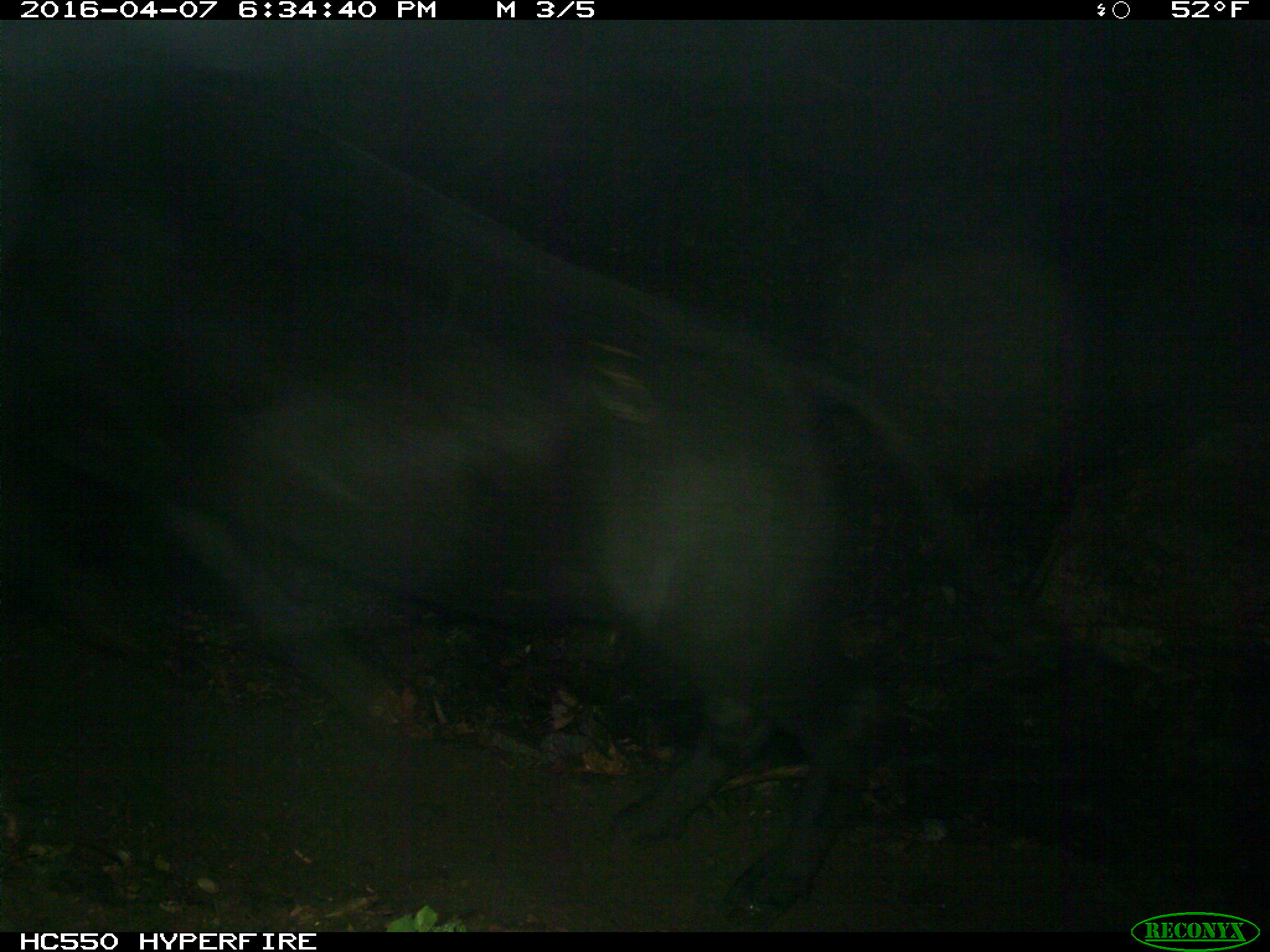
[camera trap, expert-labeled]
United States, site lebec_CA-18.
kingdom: Animalia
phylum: Chordata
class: Mammalia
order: Artiodactyla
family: Bovidae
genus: Bos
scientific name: Bos taurus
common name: domestic cow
Bos taurus (domestic cow).